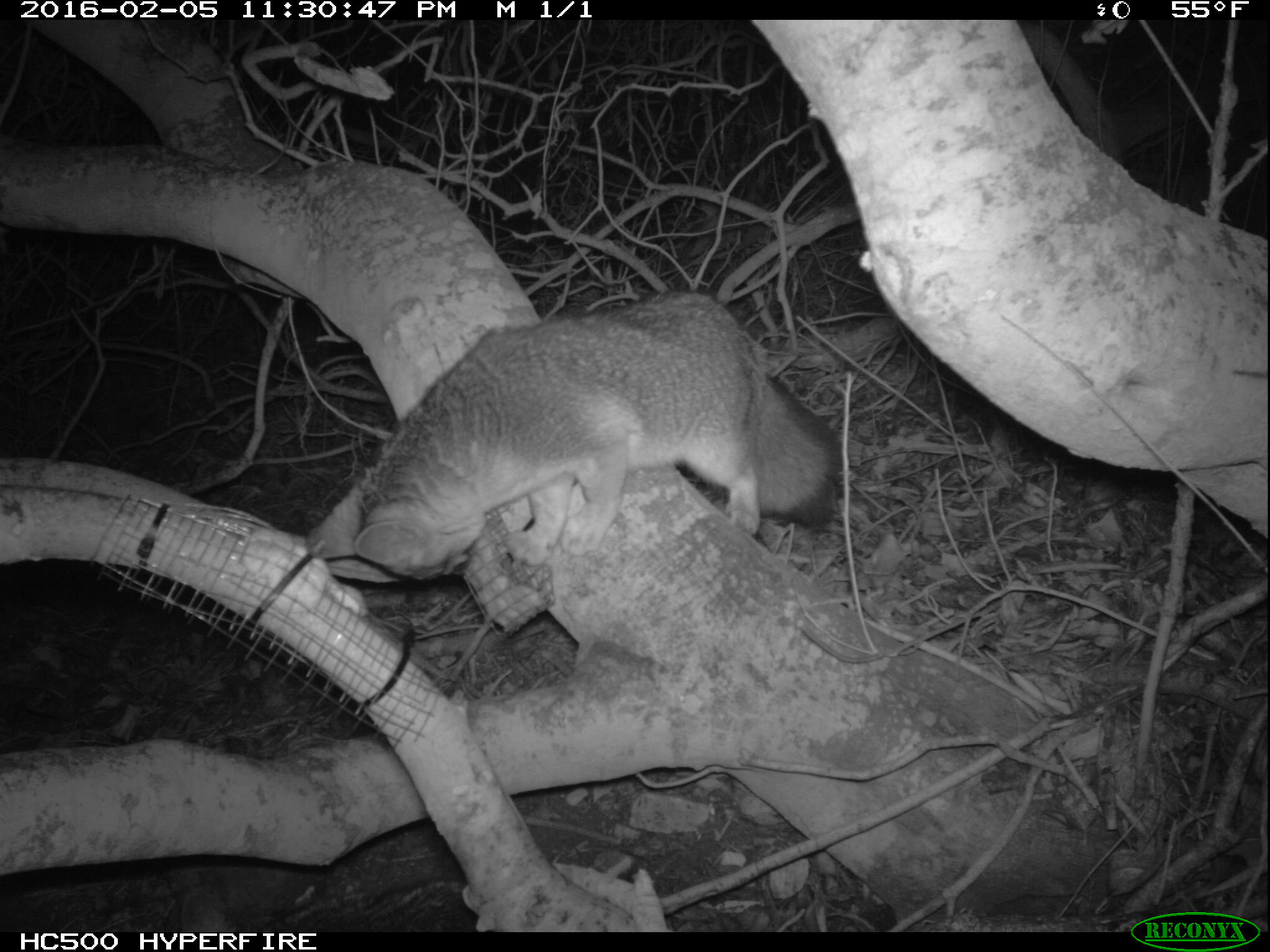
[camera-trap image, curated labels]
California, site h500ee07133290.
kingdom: Animalia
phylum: Chordata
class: Mammalia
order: Carnivora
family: Canidae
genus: Urocyon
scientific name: Urocyon littoralis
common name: island fox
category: fox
Fox (island fox) (Urocyon littoralis).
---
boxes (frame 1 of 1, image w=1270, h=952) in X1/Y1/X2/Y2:
fox: 303/289/841/578